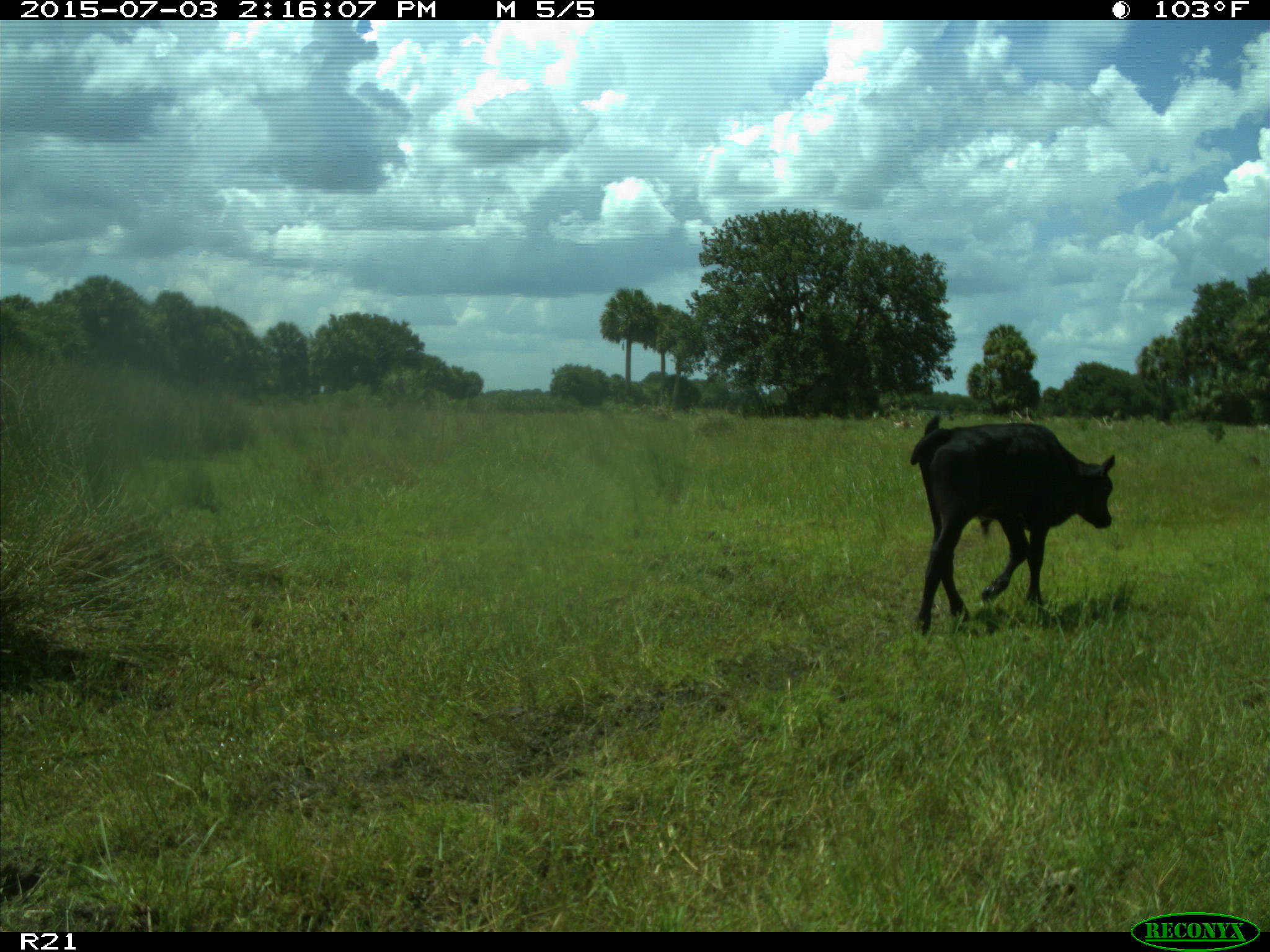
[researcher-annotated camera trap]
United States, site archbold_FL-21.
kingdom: Animalia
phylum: Chordata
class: Mammalia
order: Artiodactyla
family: Bovidae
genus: Bos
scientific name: Bos taurus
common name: domestic cow